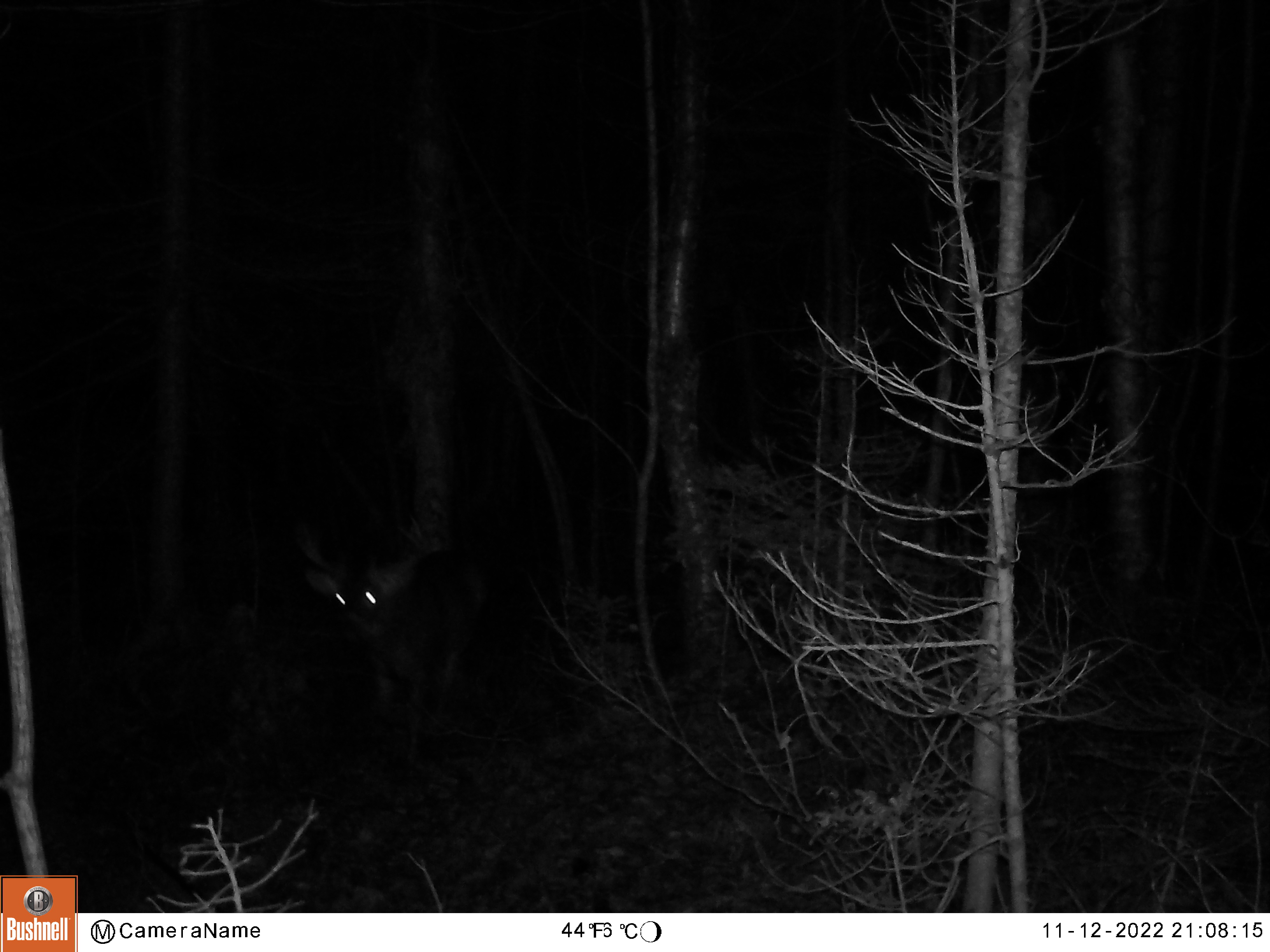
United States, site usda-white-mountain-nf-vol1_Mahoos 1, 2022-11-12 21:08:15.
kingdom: Animalia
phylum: Chordata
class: Mammalia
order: Artiodactyla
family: Cervidae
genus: Odocoileus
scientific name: Odocoileus virginianus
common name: white-tailed deer